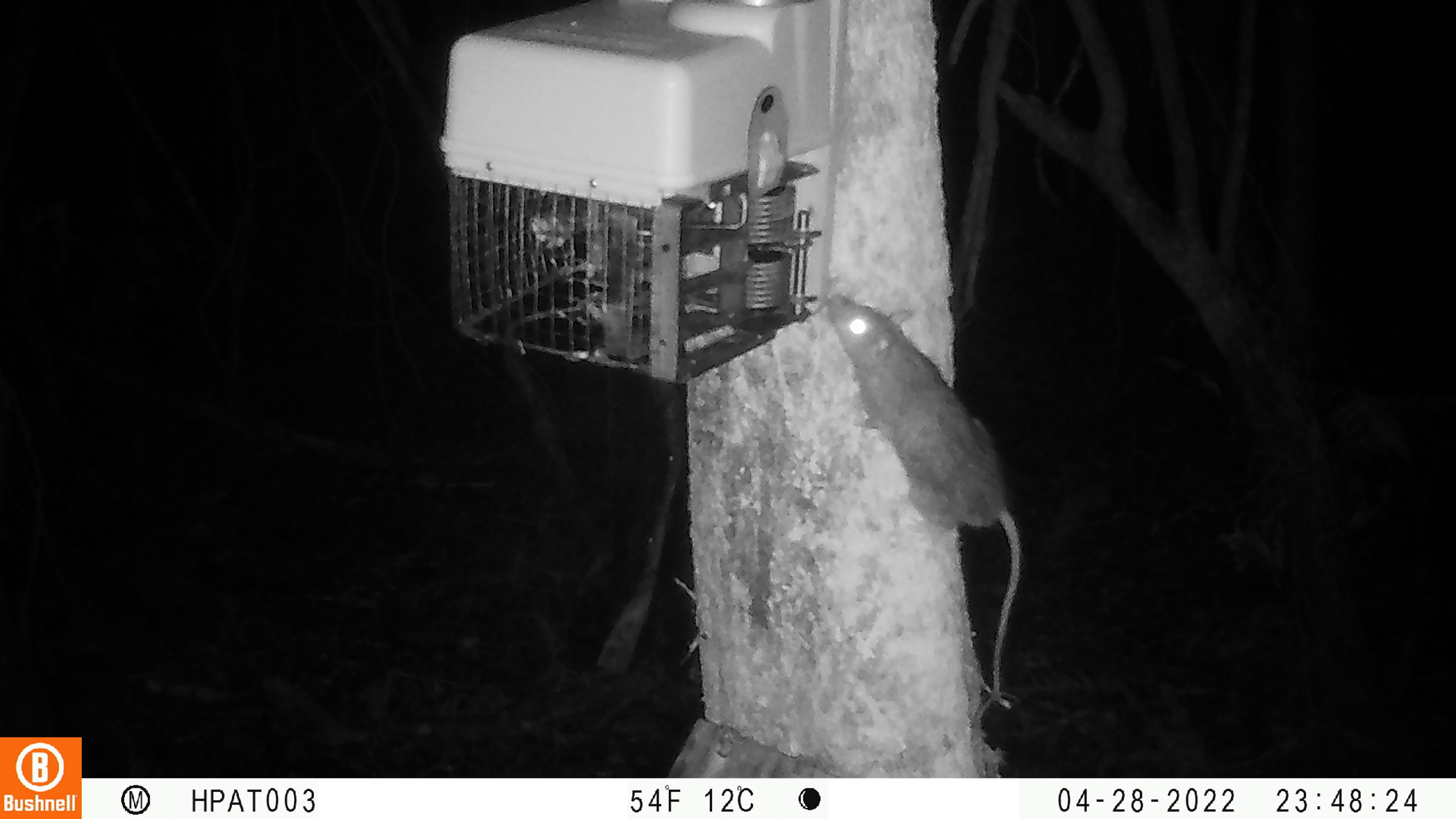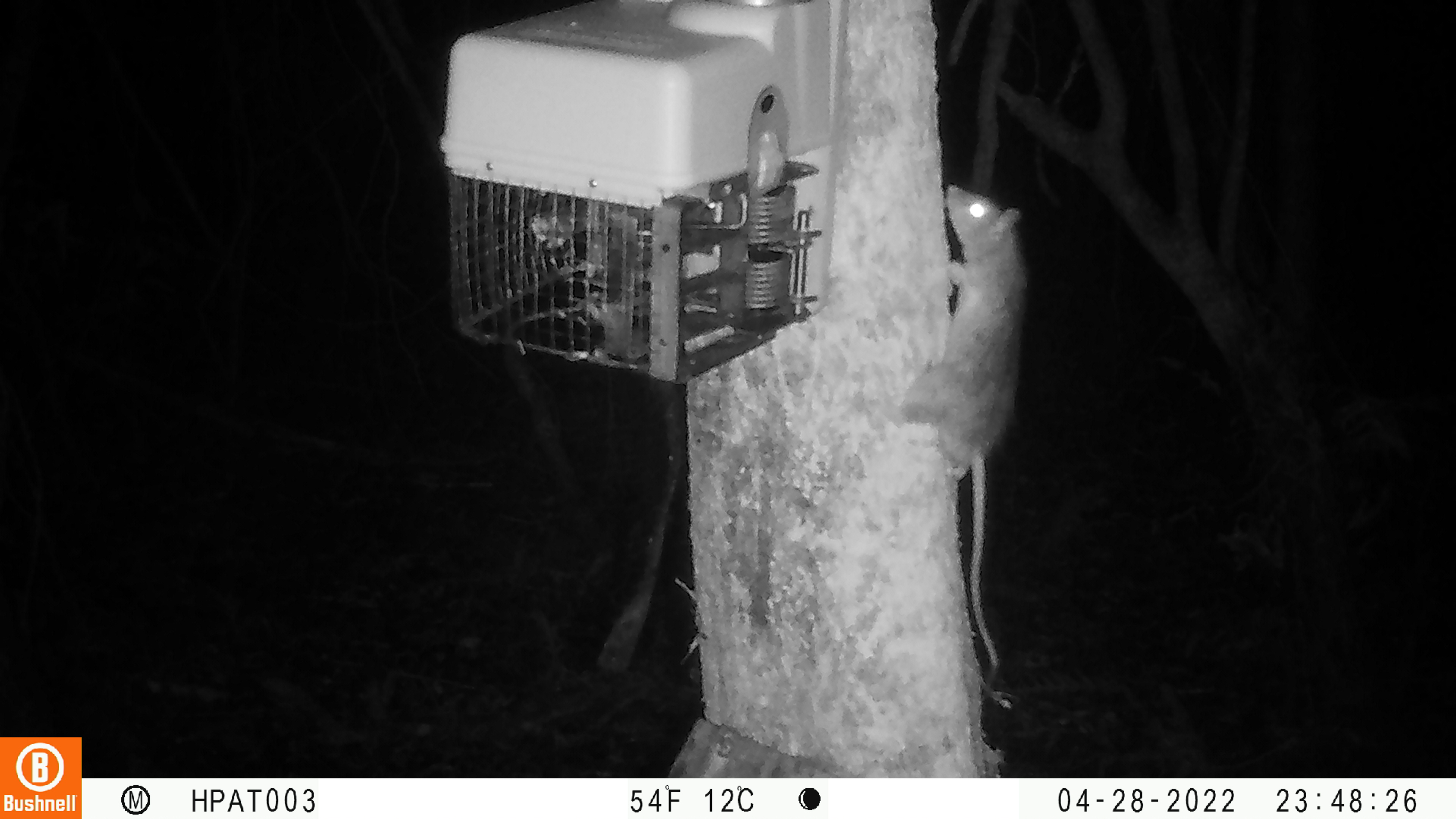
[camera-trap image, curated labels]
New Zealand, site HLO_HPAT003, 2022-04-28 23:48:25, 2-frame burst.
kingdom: Animalia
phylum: Chordata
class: Mammalia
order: Rodentia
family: Muridae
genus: Rattus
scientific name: Rattus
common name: rat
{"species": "rat (Rattus)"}